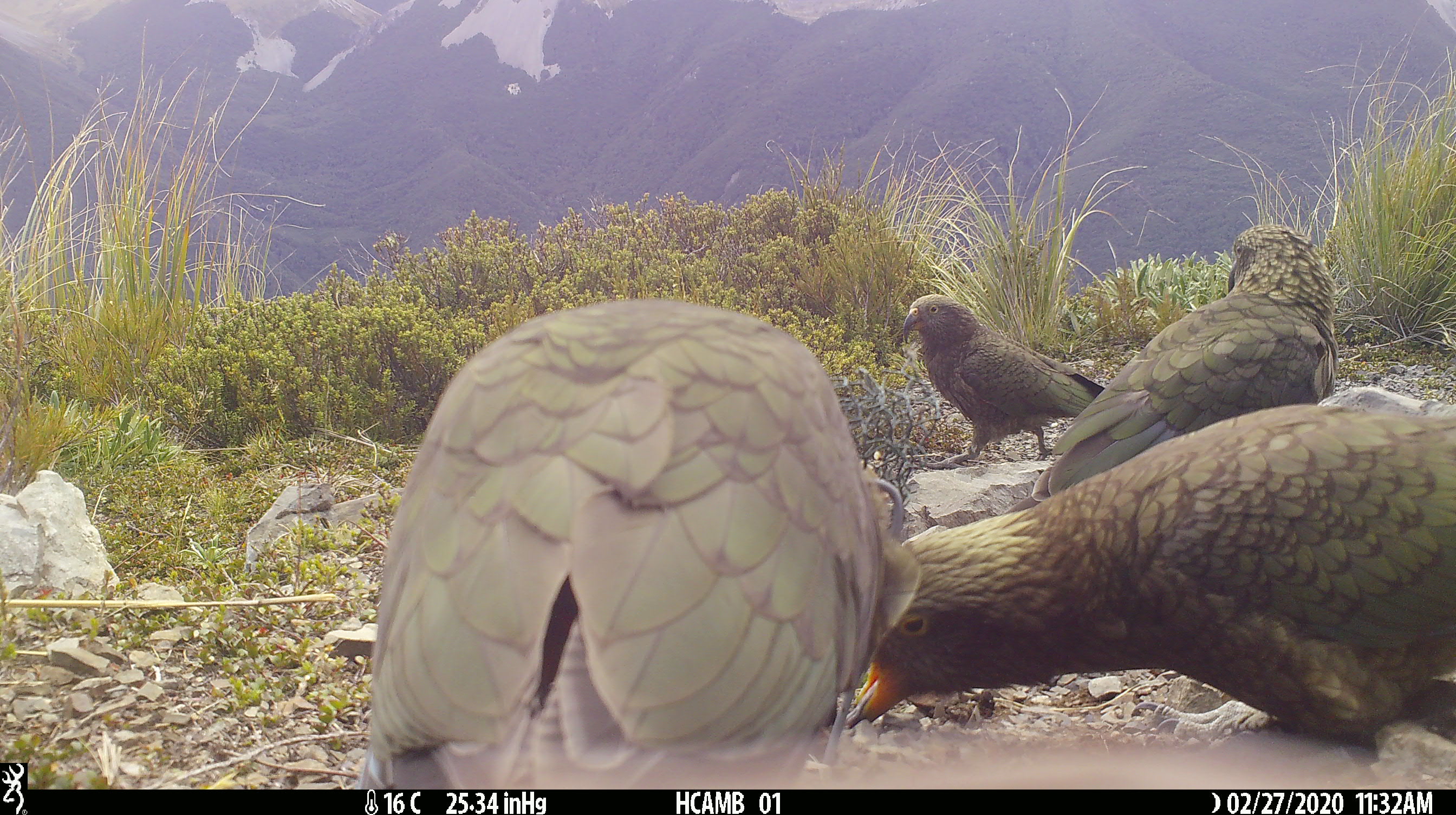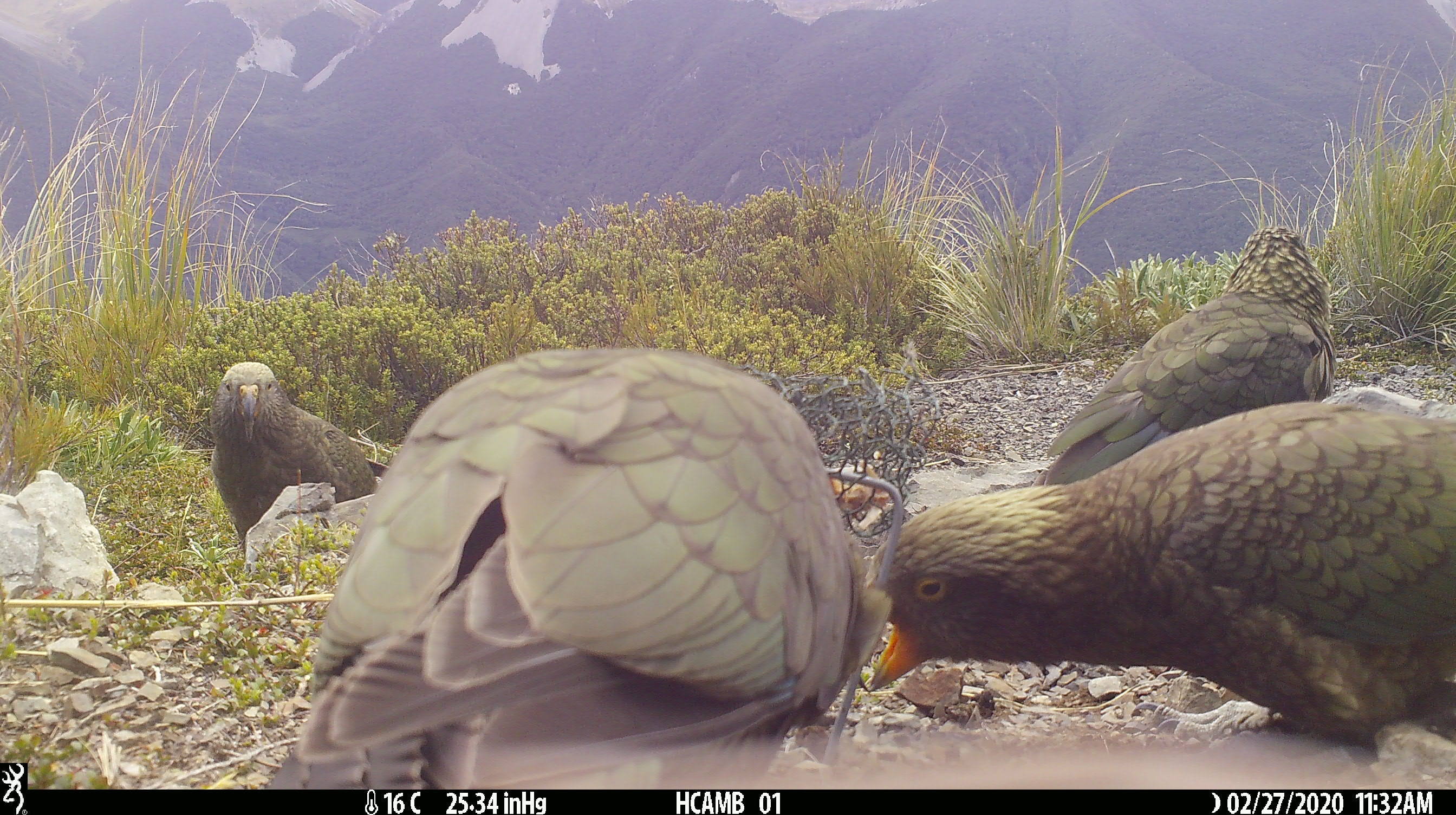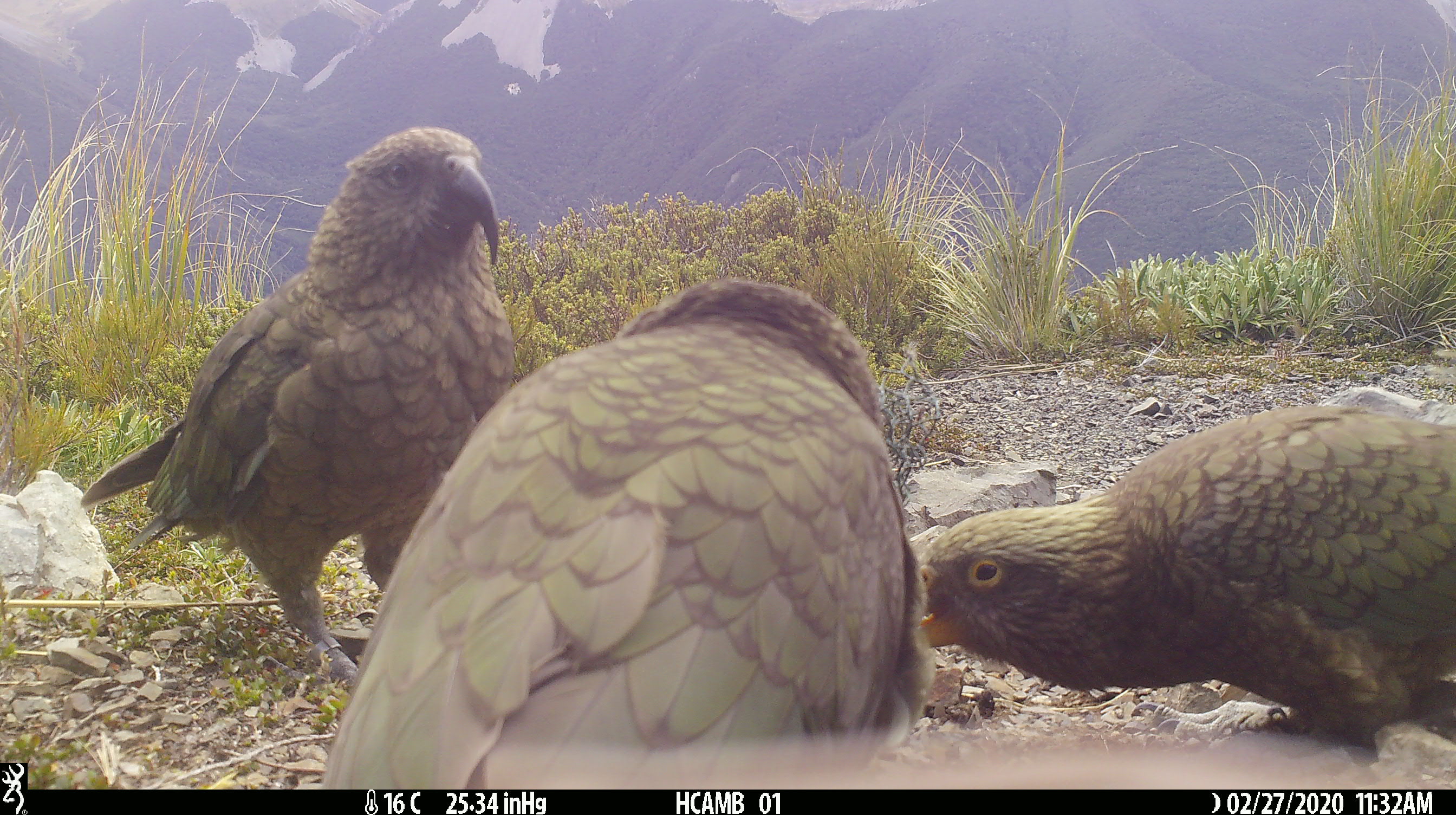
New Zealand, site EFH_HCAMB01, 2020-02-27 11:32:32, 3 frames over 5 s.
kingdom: Animalia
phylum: Chordata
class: Aves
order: Psittaciformes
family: Strigopidae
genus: Nestor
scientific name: Nestor notabilis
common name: kea